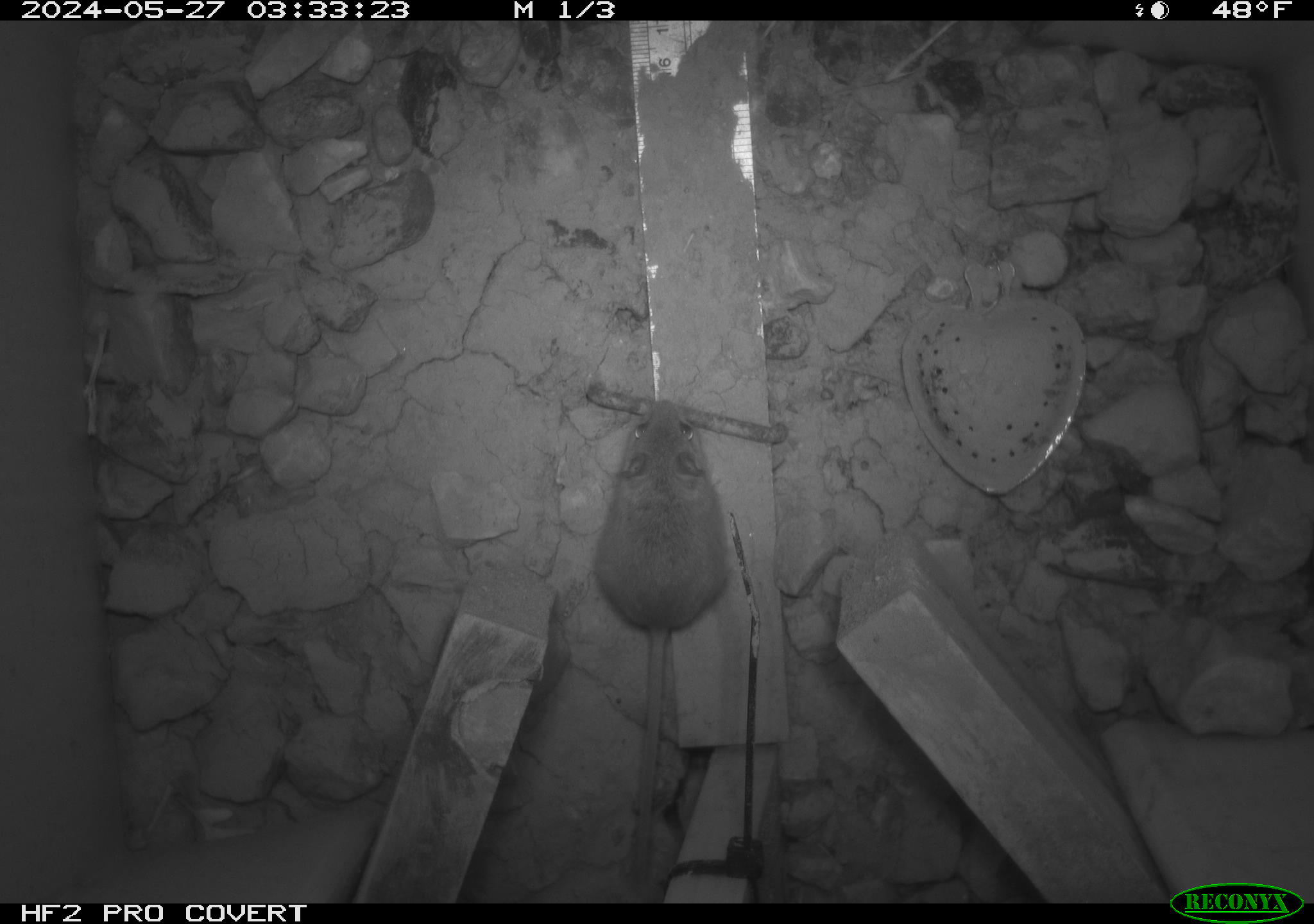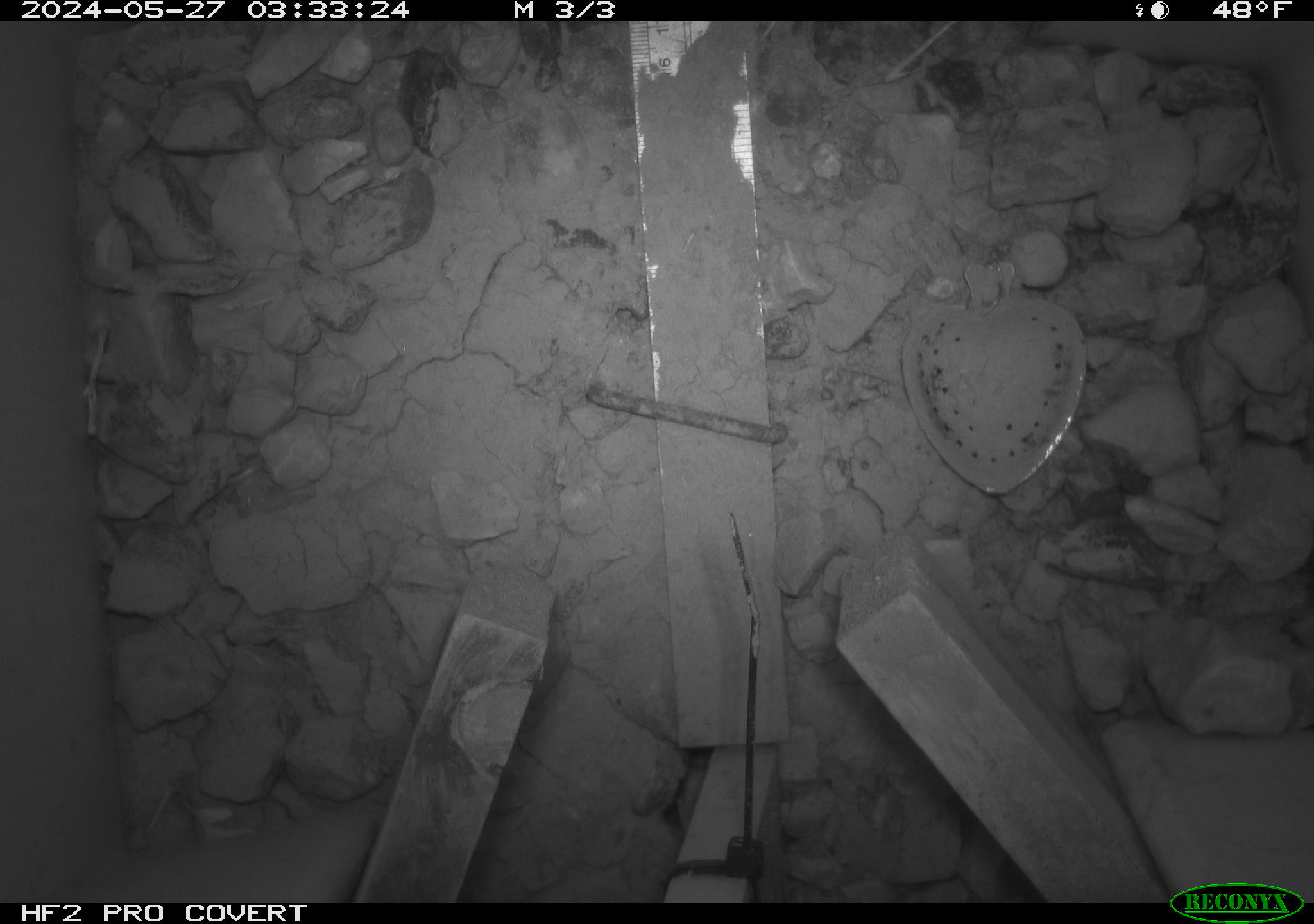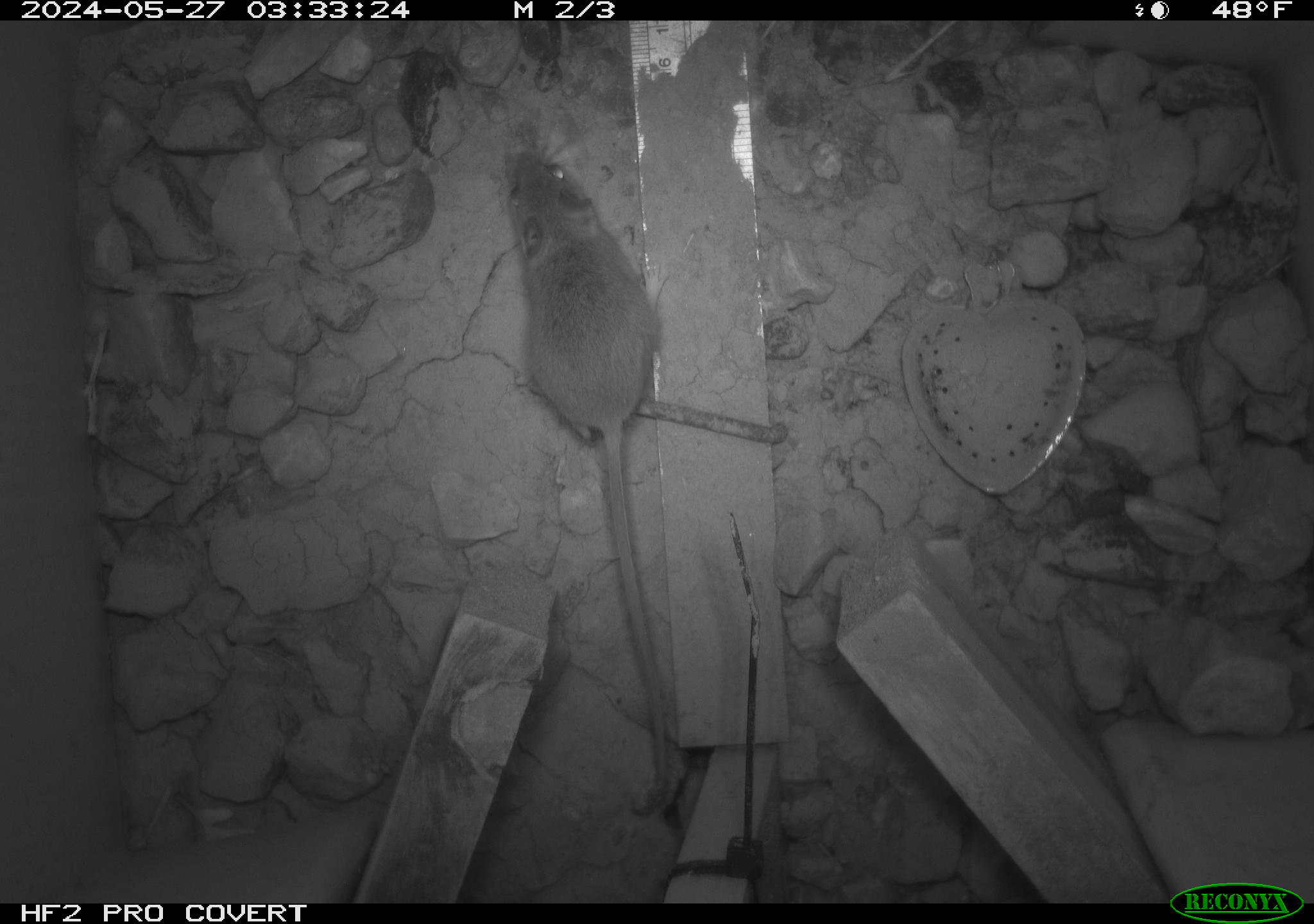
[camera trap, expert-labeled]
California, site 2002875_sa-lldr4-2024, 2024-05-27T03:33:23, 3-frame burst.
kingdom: Animalia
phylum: Chordata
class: Mammalia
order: Rodentia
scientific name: Rodentia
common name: mouse species